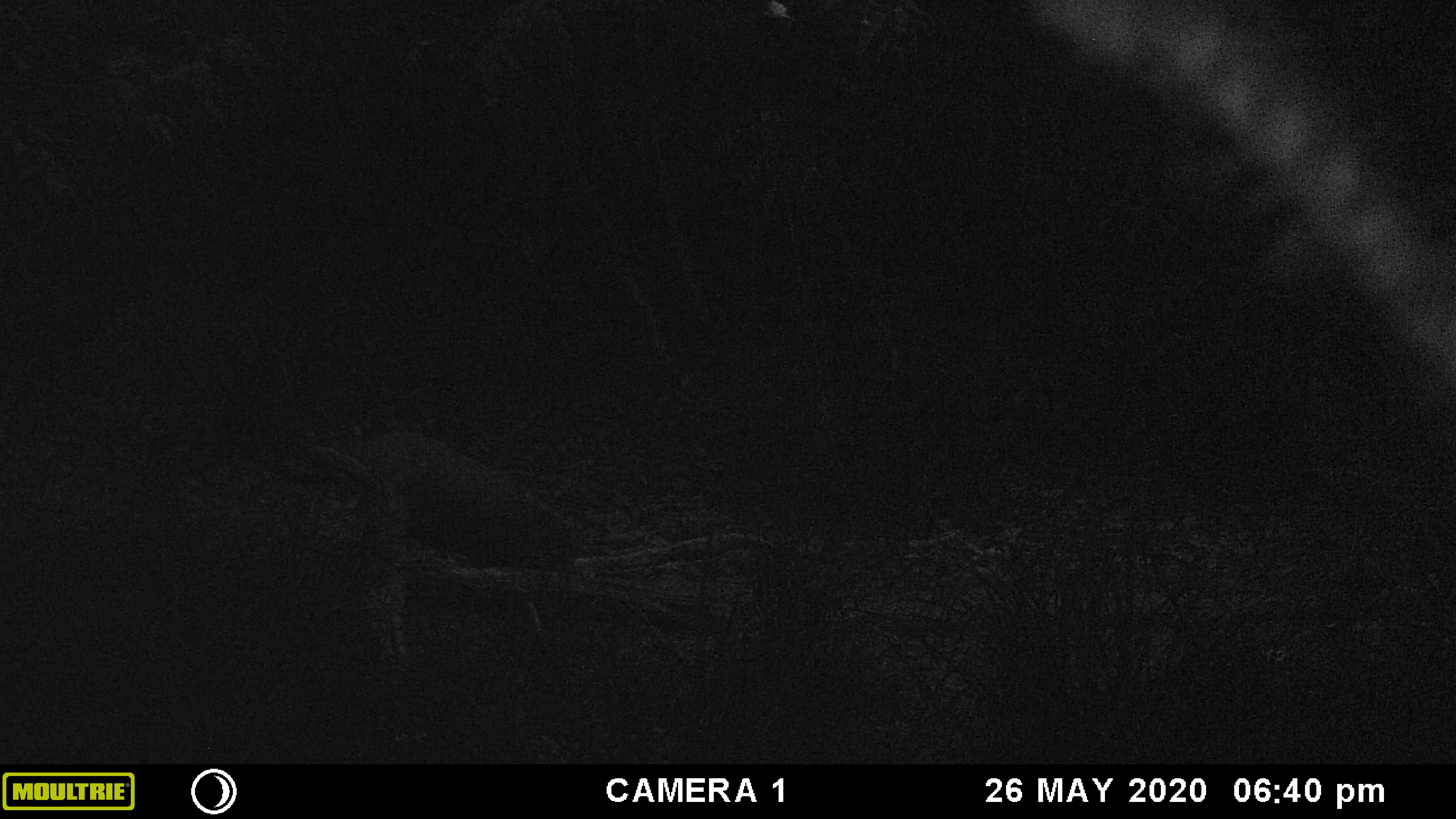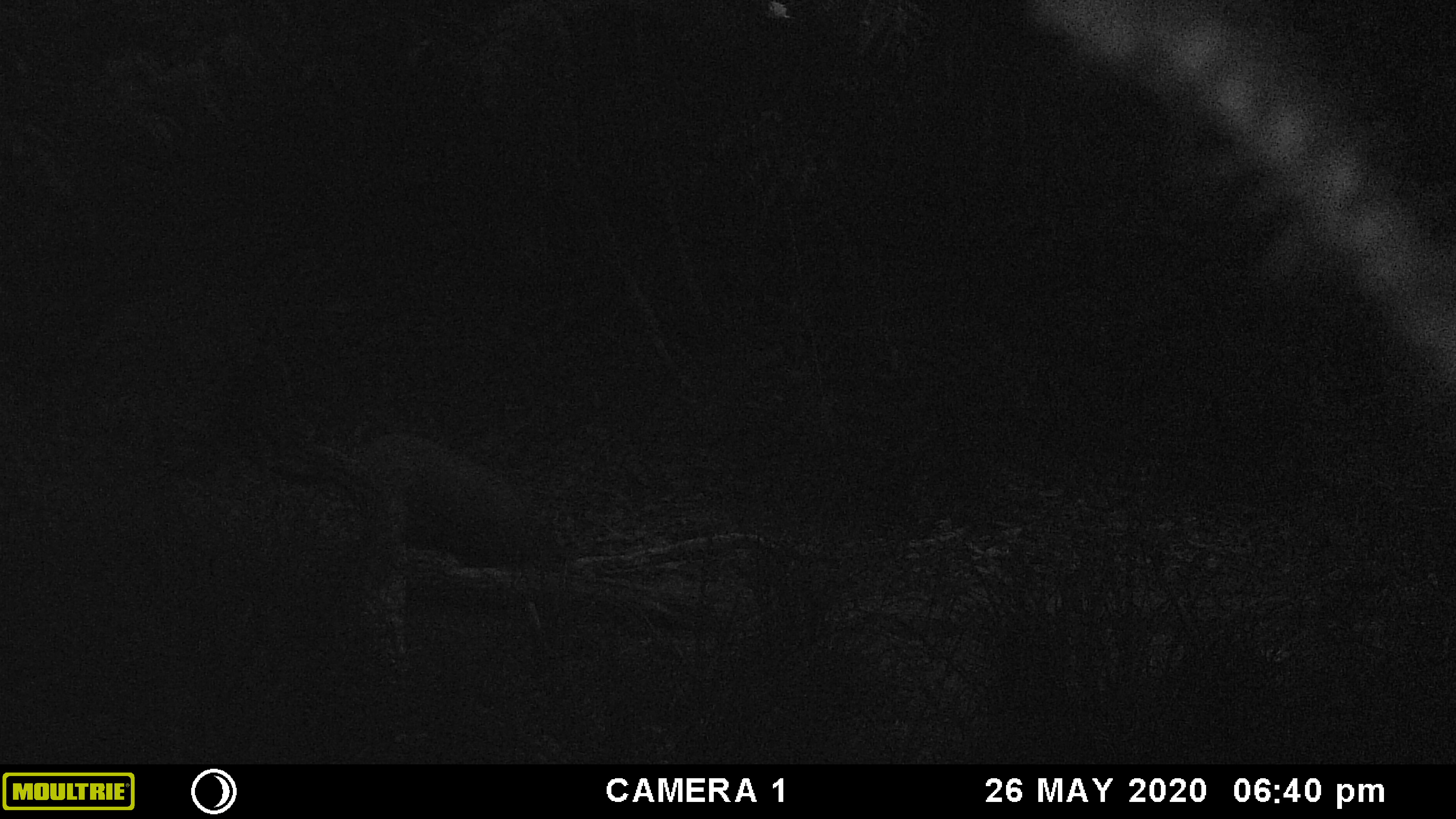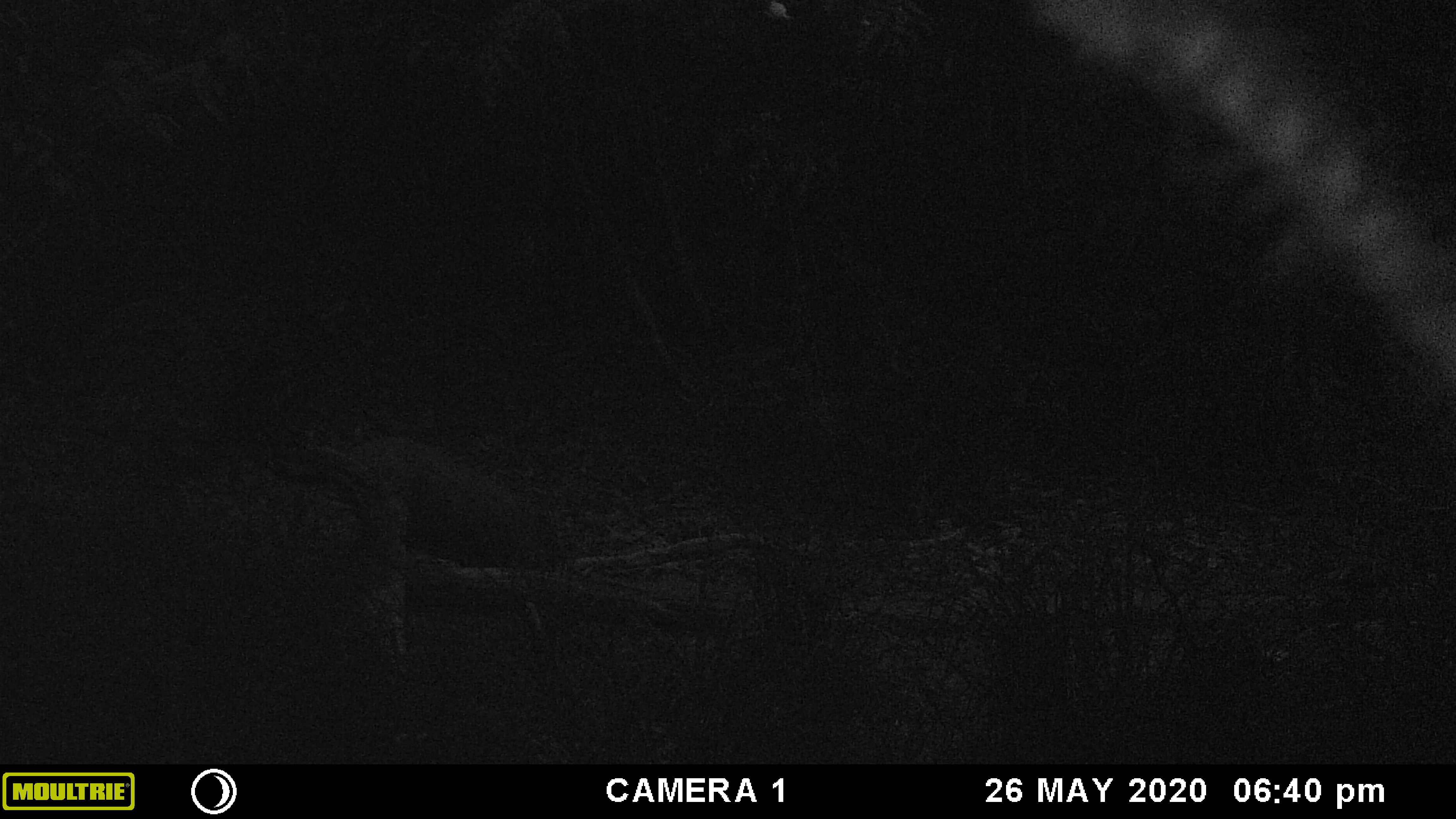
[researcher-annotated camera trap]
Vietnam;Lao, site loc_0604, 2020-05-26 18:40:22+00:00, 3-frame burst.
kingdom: Animalia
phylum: Chordata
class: Mammalia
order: Artiodactyla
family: Suidae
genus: Sus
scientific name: Sus scrofa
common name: eurasian wild pig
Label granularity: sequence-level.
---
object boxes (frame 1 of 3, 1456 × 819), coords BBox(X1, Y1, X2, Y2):
eurasian wild pig: BBox(342, 427, 577, 578)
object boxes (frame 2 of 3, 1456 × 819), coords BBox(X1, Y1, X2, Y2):
eurasian wild pig: BBox(365, 432, 542, 574)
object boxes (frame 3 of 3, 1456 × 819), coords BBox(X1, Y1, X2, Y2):
eurasian wild pig: BBox(350, 432, 548, 567)